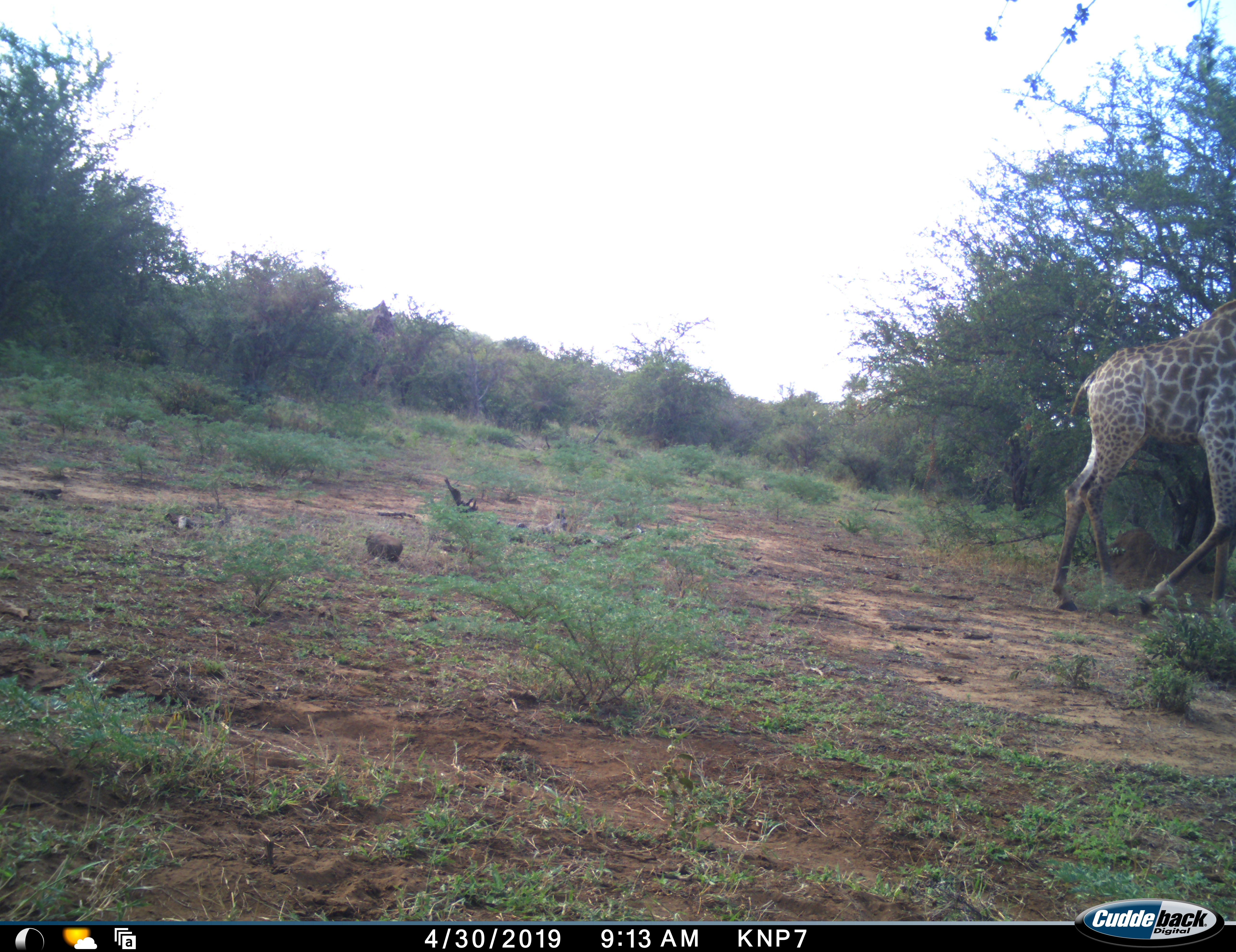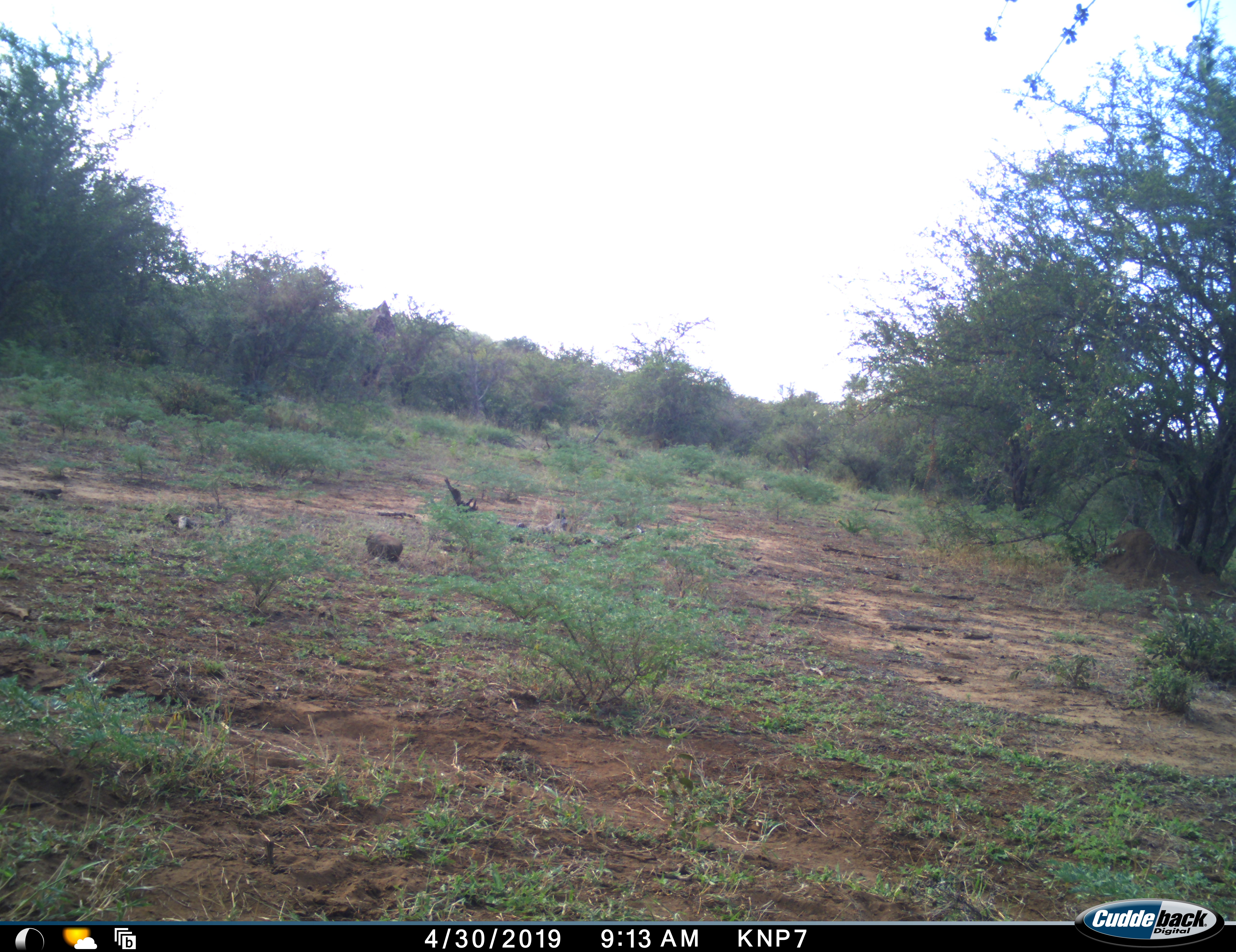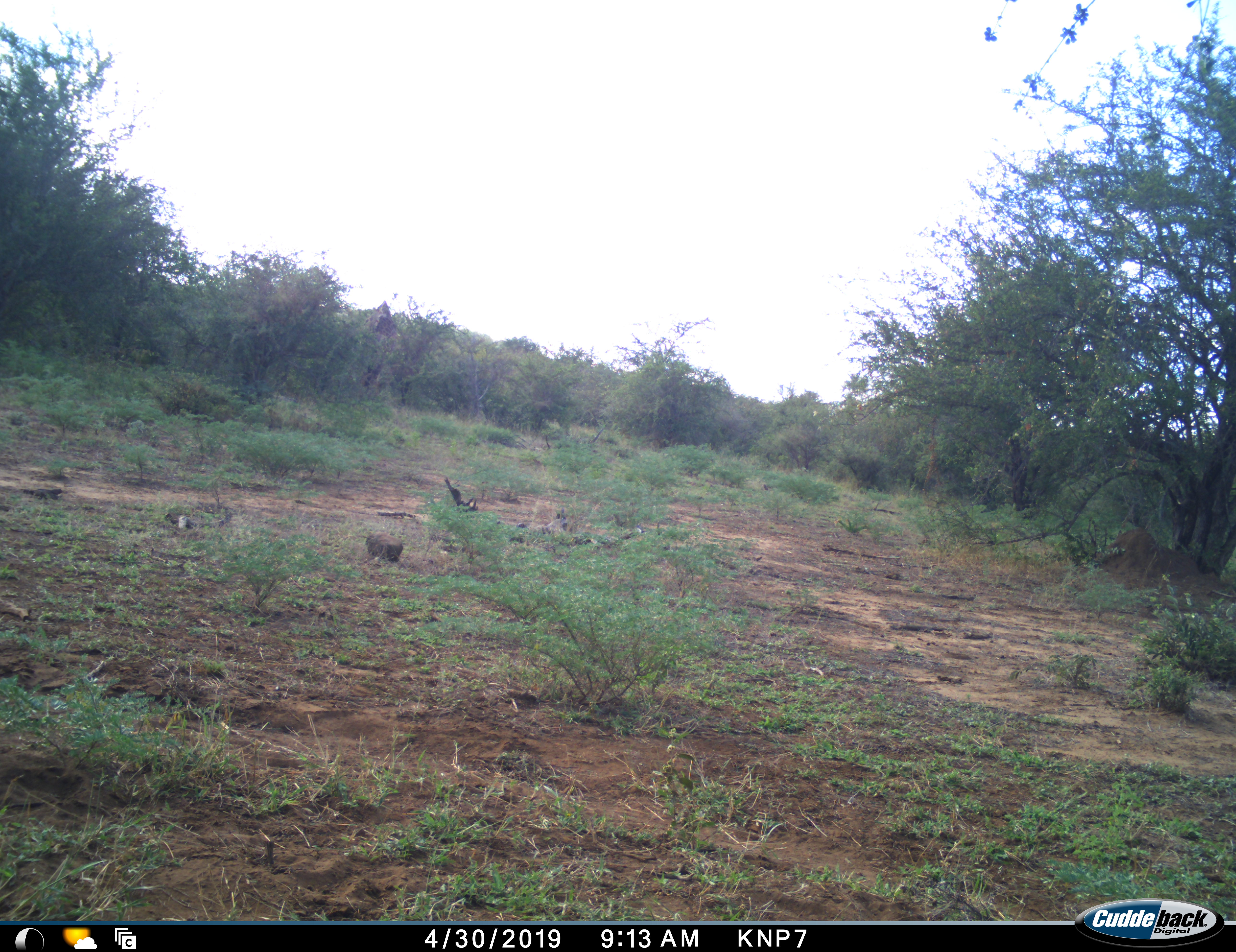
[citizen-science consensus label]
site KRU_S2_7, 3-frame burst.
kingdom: Animalia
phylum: Chordata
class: Mammalia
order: Artiodactyla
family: Giraffidae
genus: Giraffa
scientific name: Giraffa camelopardalis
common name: giraffe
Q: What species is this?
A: Giraffe (Giraffa camelopardalis).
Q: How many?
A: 1.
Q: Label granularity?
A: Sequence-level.